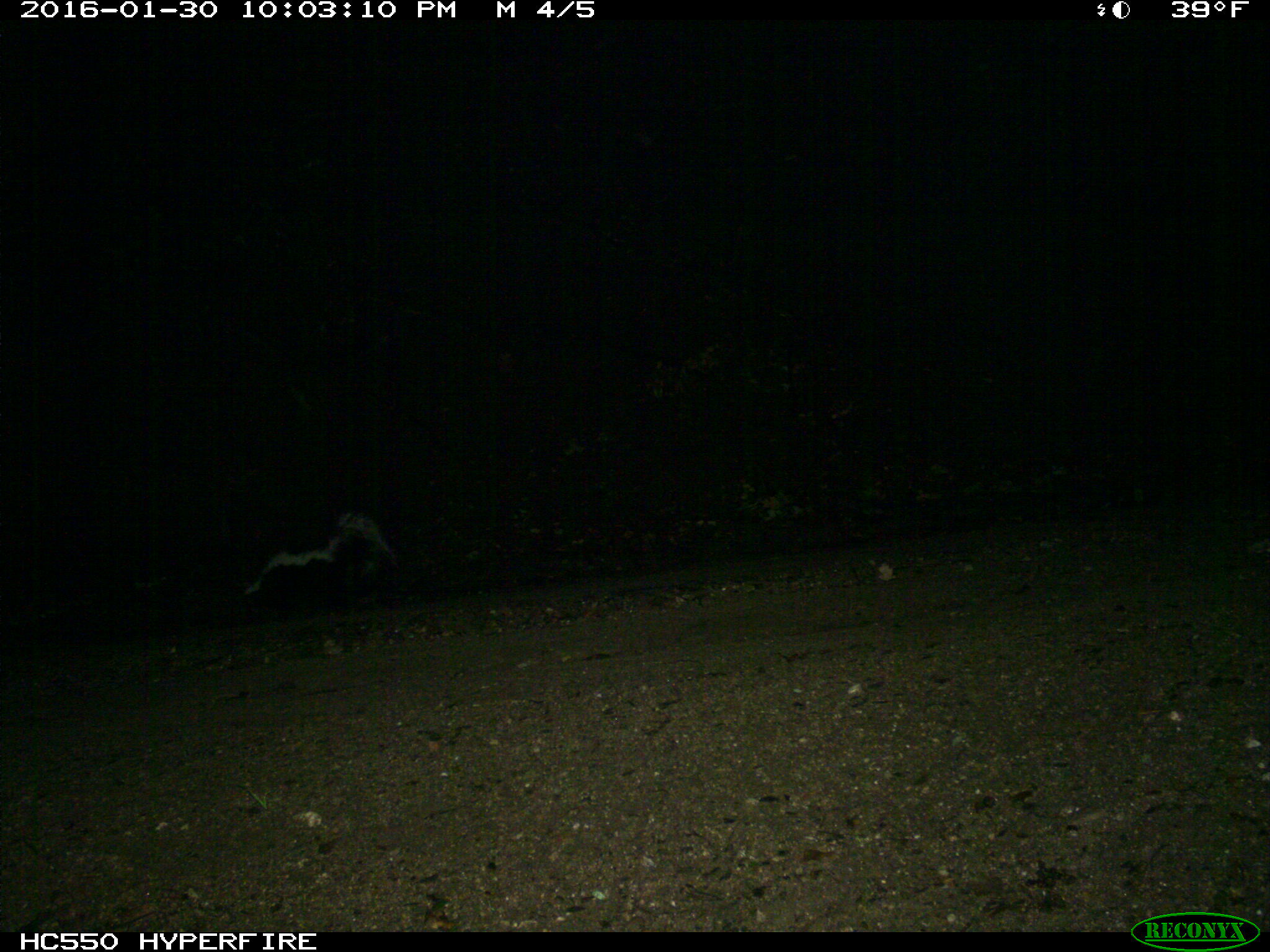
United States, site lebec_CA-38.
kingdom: Animalia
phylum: Chordata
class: Mammalia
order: Carnivora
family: Mephitidae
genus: Mephitis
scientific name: Mephitis mephitis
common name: striped skunk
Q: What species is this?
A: Mephitis mephitis (striped skunk).